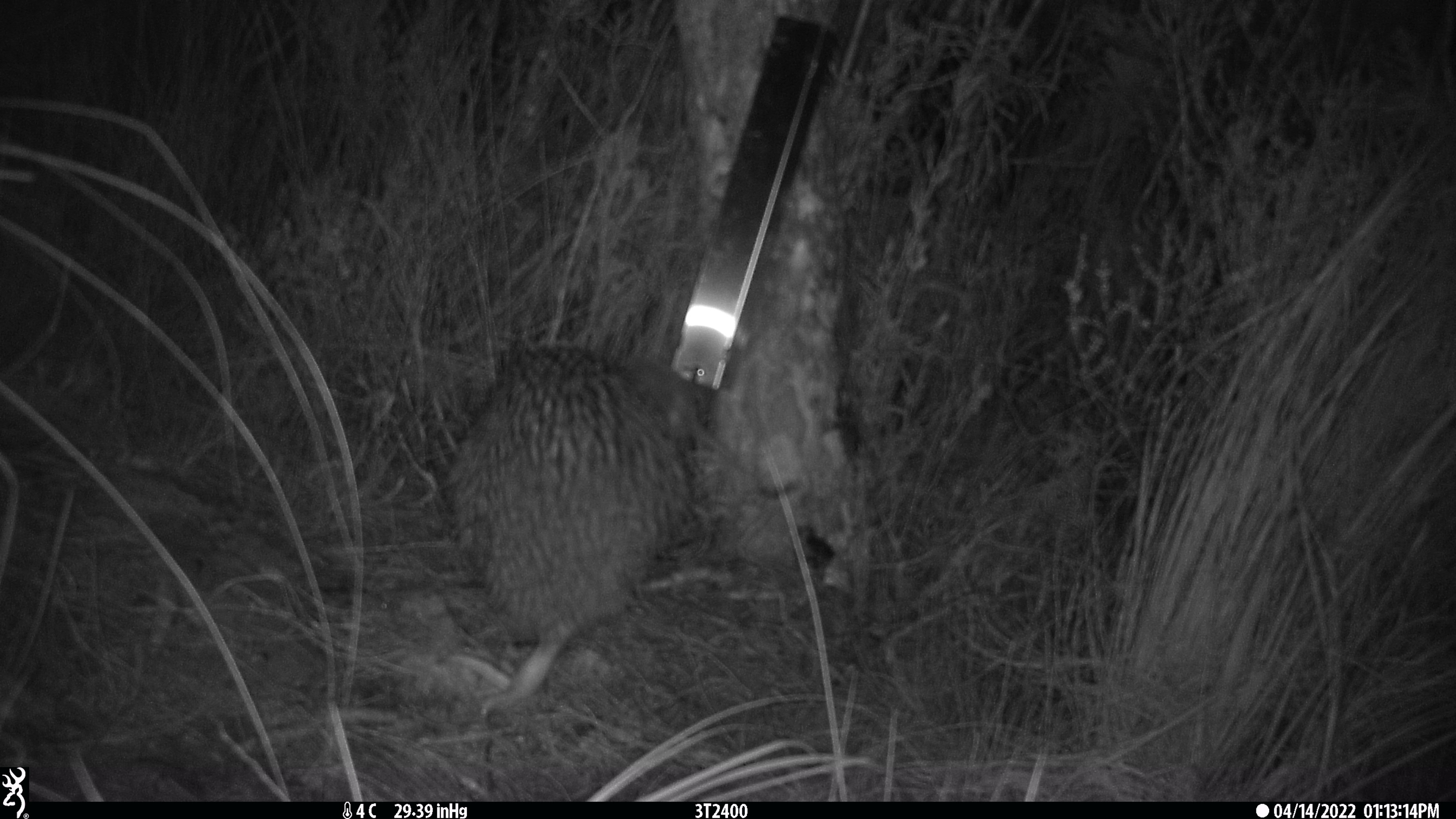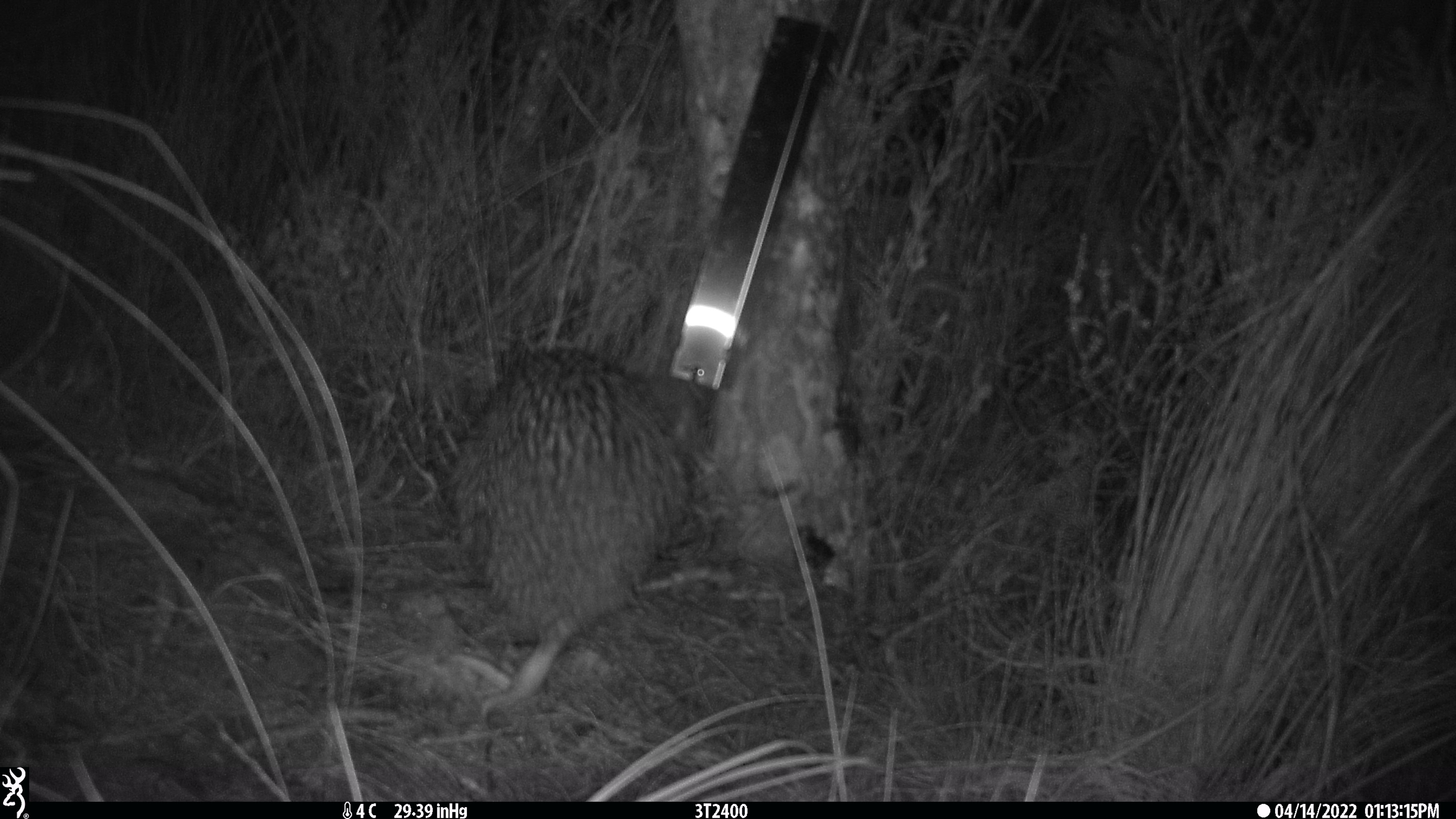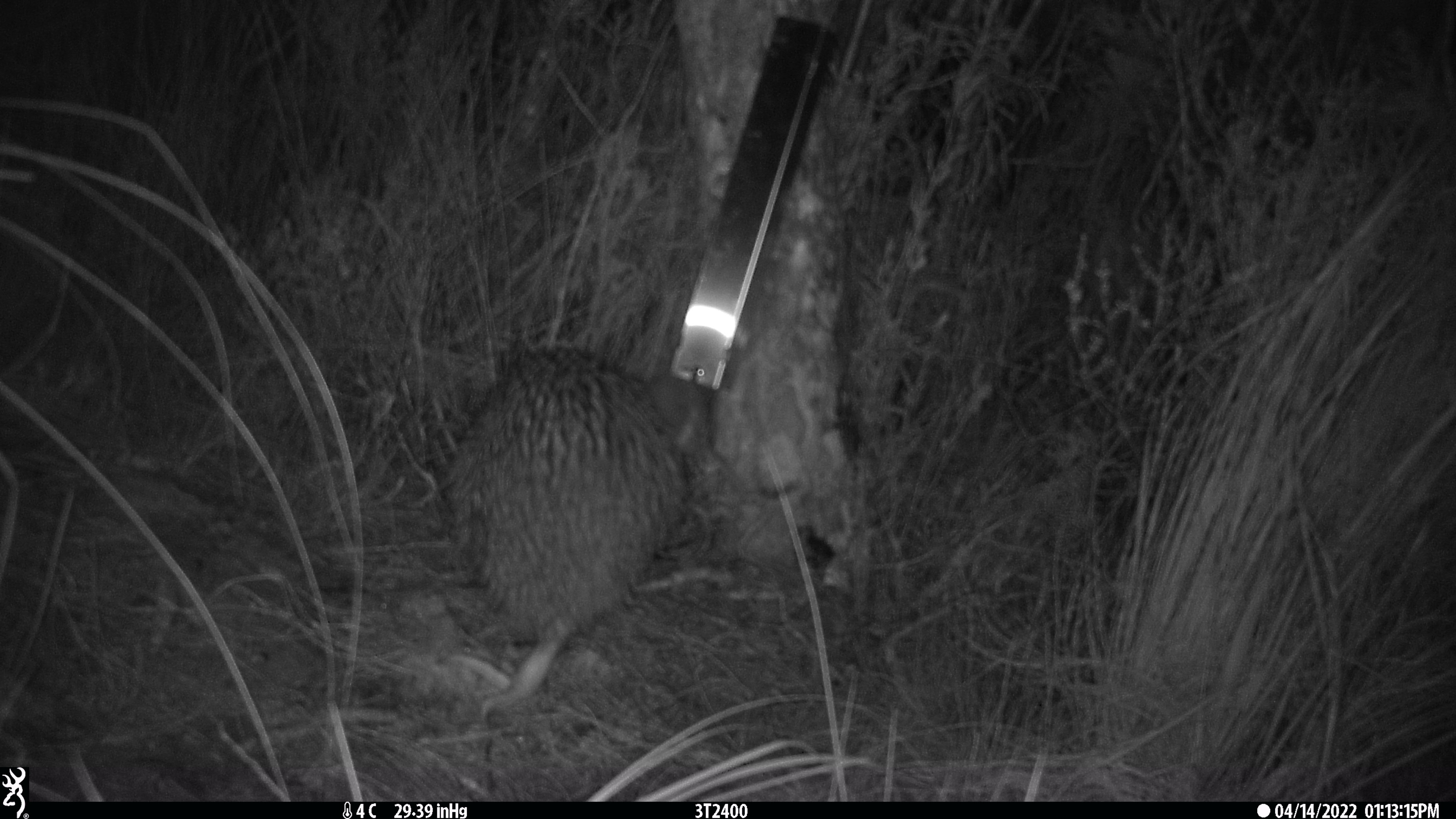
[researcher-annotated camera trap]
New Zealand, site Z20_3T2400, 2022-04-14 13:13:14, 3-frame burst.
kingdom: Animalia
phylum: Chordata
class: Aves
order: Apterygiformes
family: Apterygidae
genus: Apteryx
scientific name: Apteryx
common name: kiwi